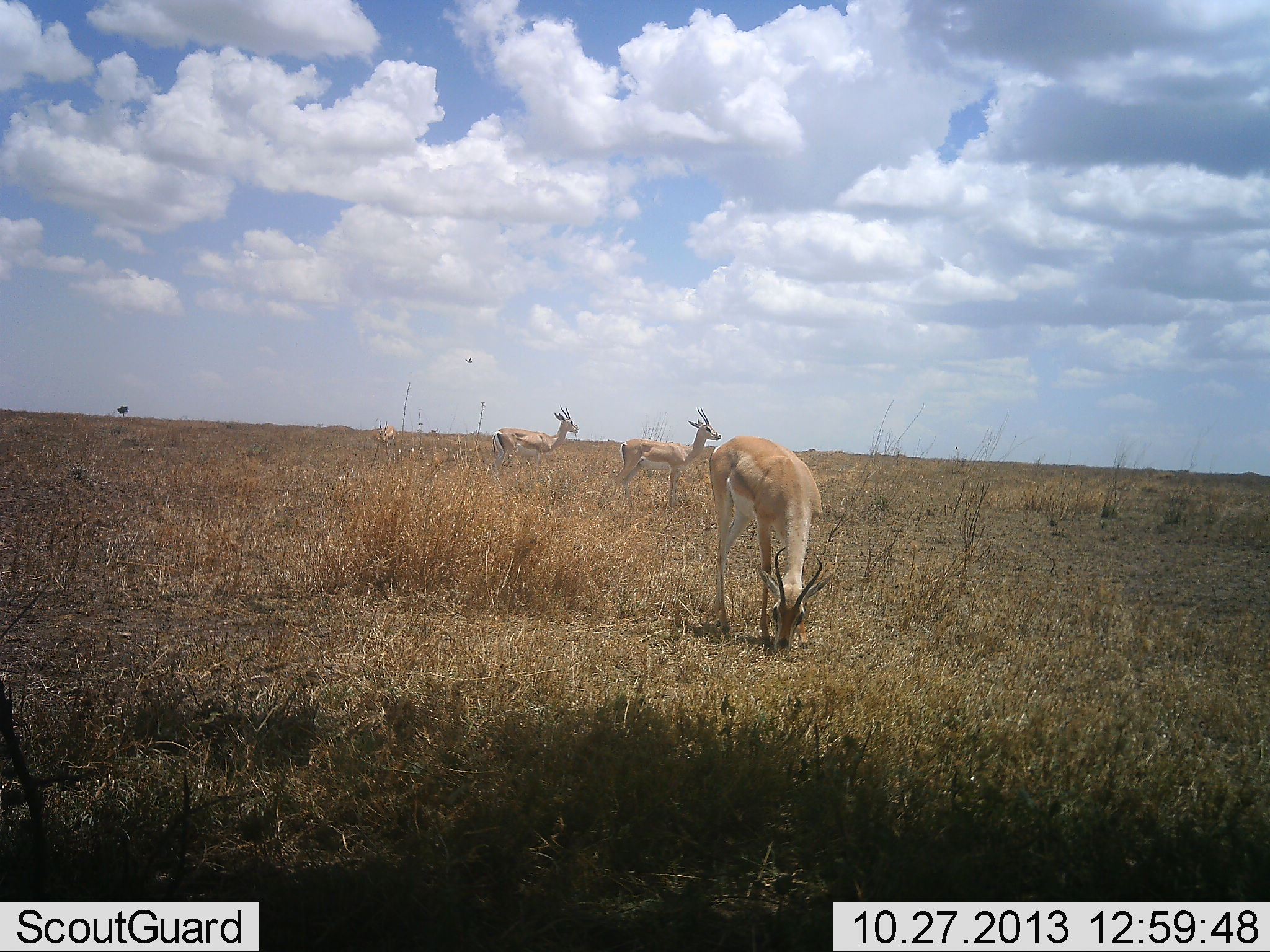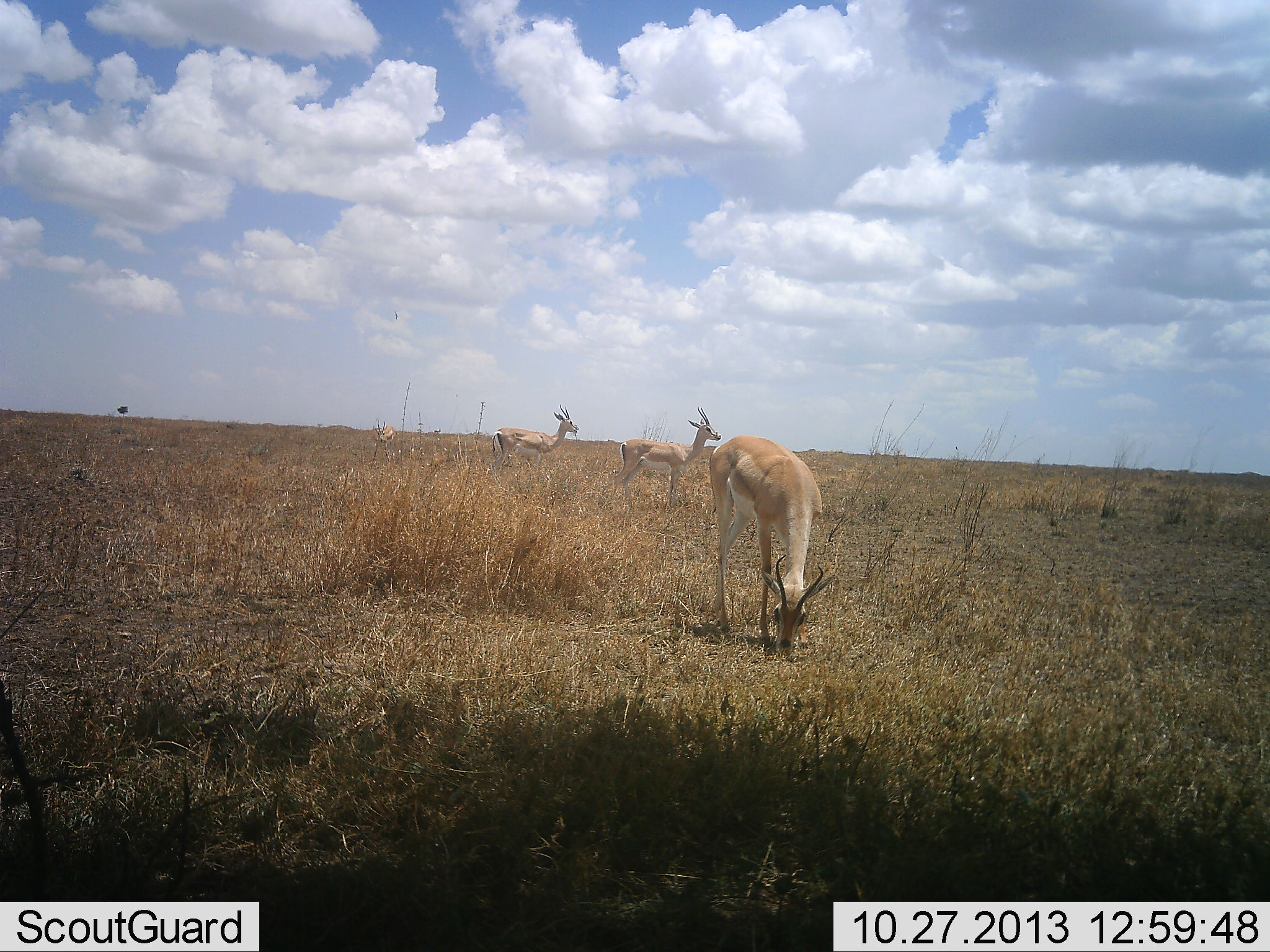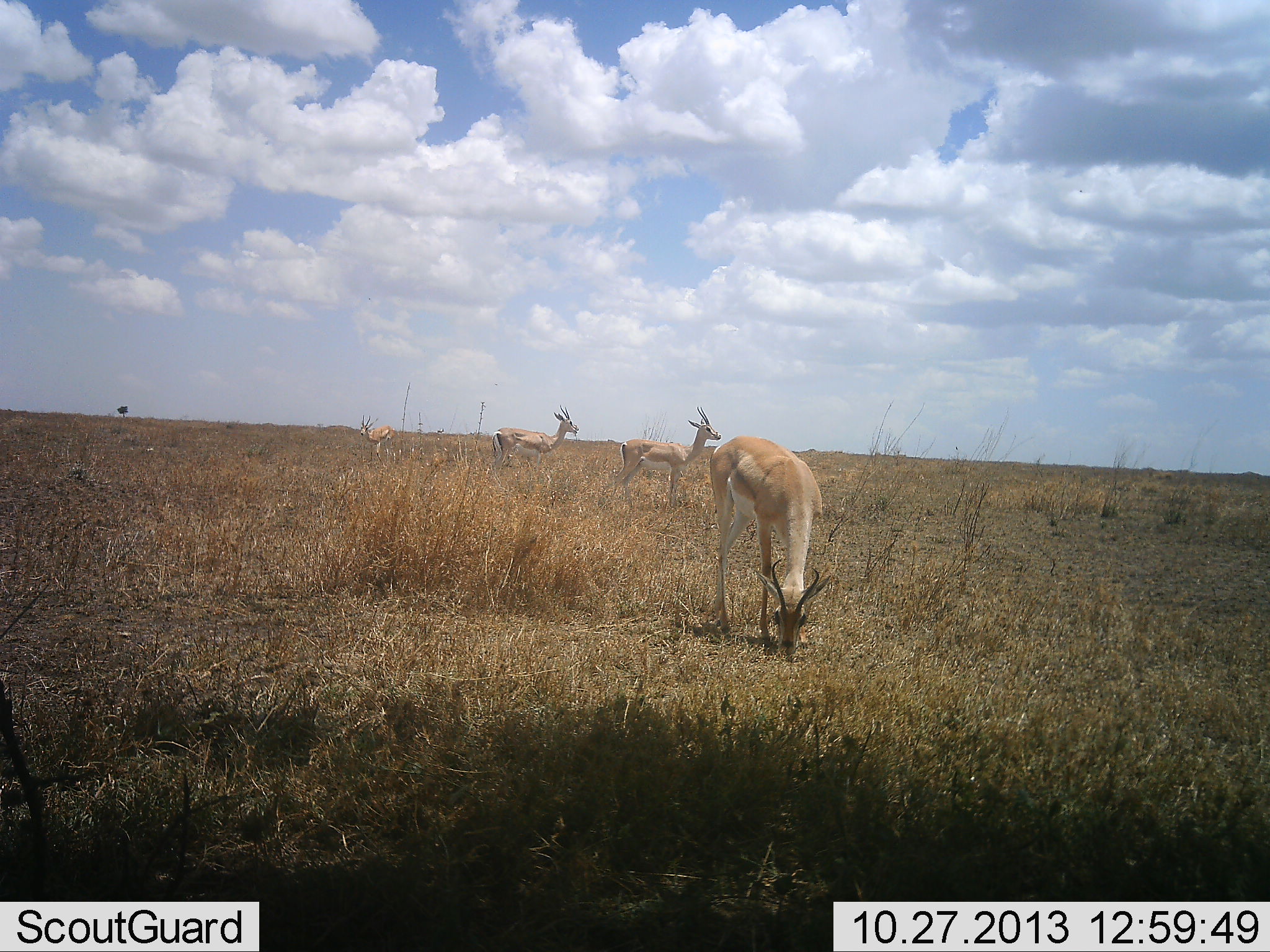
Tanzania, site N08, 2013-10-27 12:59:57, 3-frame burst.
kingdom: Animalia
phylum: Chordata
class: Mammalia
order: Artiodactyla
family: Bovidae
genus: Nanger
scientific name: Nanger granti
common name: grant's gazelle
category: gazellegrants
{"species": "gazellegrants (grant's gazelle) (Nanger granti)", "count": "4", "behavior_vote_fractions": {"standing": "80%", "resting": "0%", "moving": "40%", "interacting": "0%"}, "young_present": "0%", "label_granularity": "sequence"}